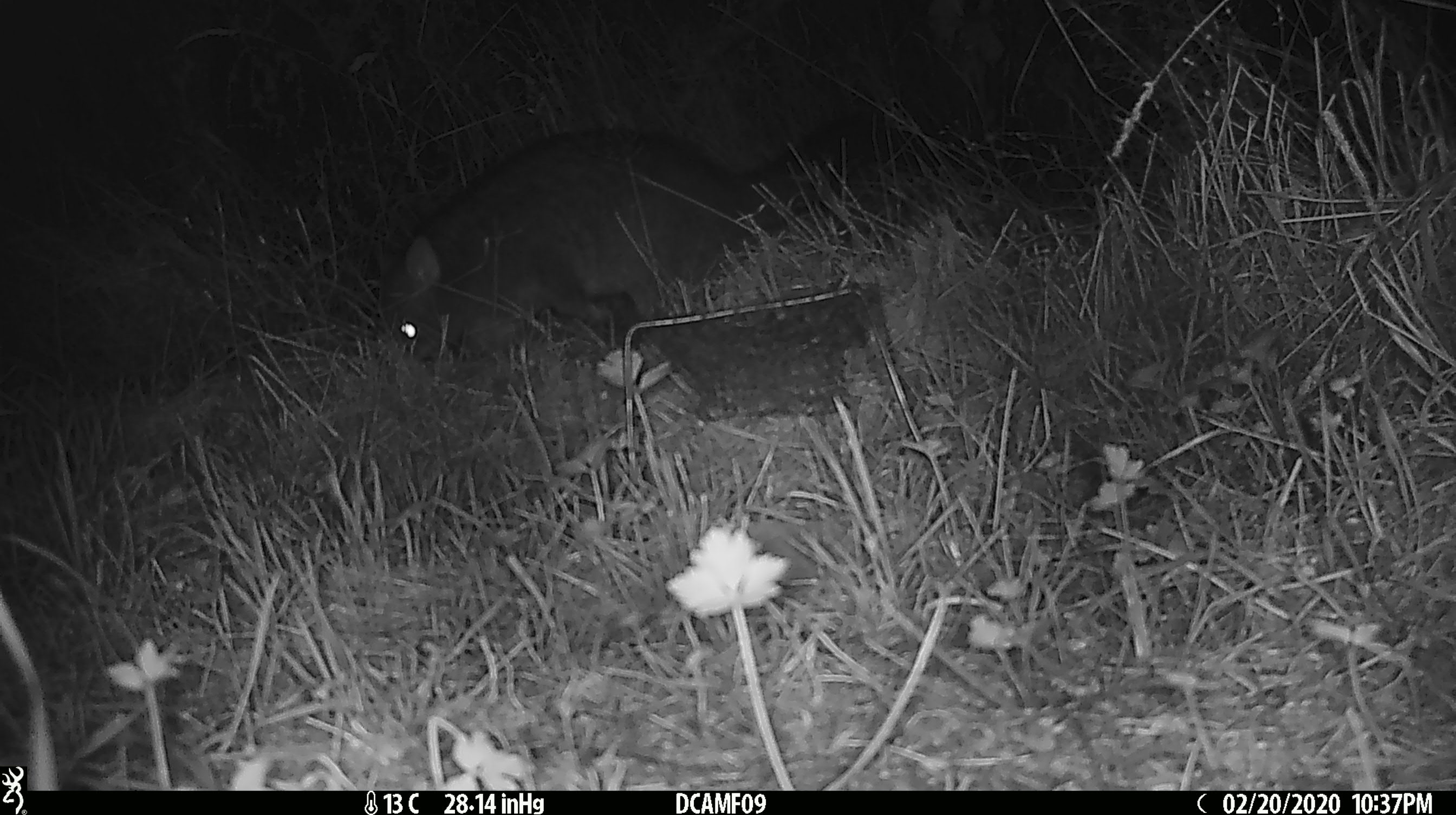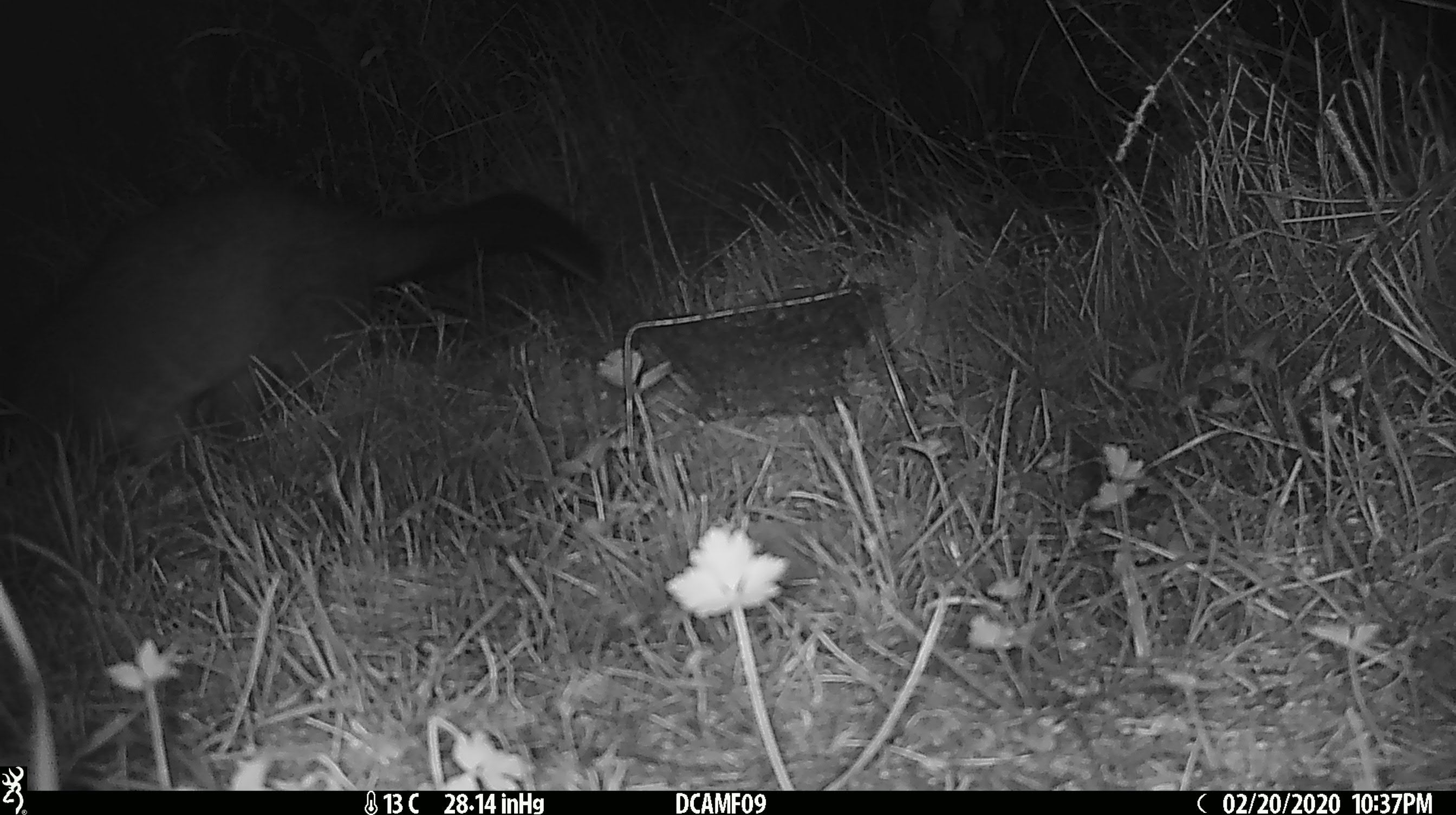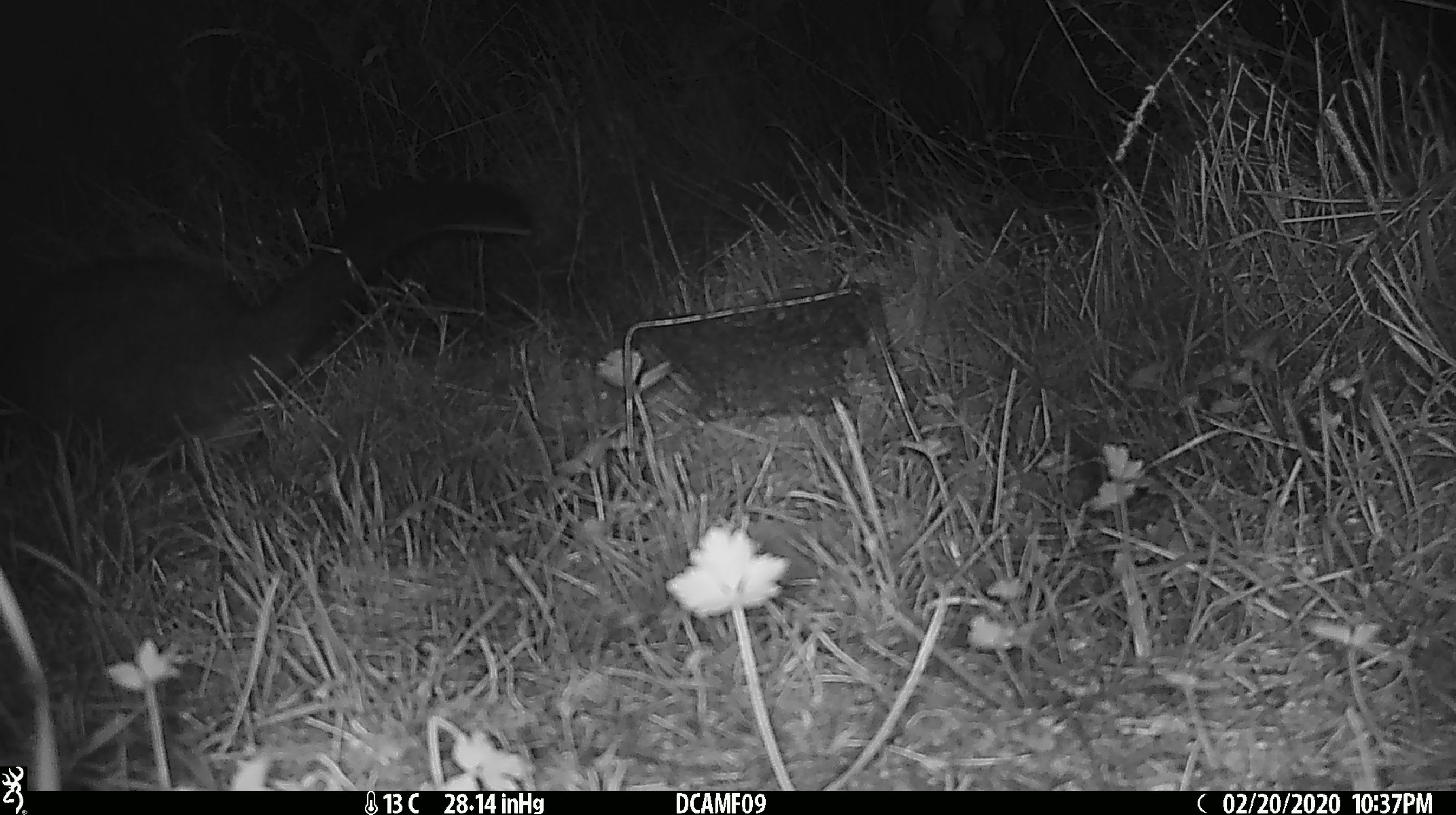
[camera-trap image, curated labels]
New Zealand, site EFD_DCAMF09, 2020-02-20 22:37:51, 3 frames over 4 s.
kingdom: Animalia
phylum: Chordata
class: Mammalia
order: Rodentia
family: Muridae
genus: Rattus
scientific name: Rattus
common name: rat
Rat (Rattus).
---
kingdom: Animalia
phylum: Chordata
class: Mammalia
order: Diprotodontia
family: Phalangeridae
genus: Trichosurus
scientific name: Trichosurus vulpecula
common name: common brushtail possum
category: possum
Possum (common brushtail possum) (Trichosurus vulpecula).